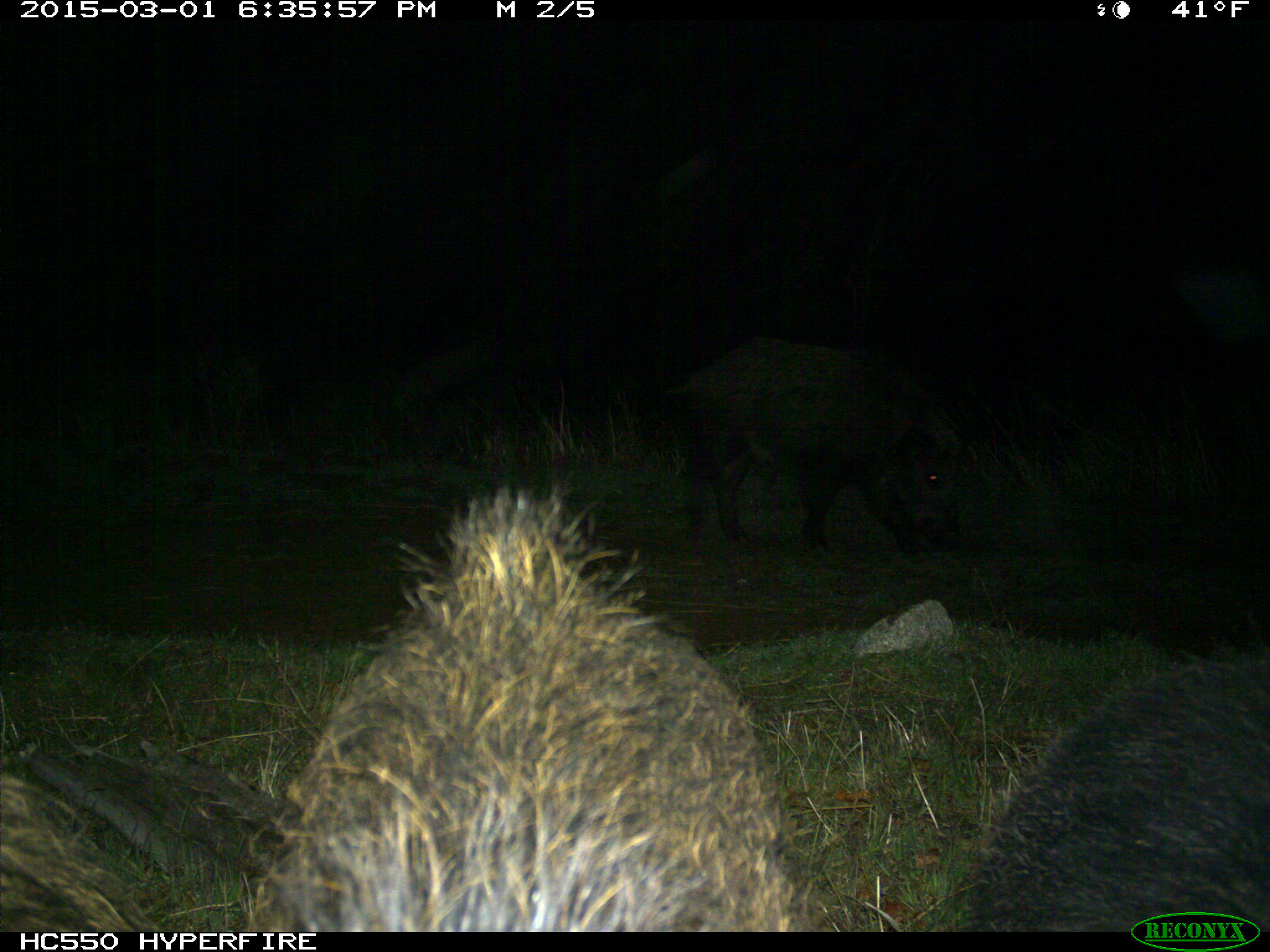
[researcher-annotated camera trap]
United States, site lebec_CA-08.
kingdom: Animalia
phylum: Chordata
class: Mammalia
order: Artiodactyla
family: Suidae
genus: Sus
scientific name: Sus scrofa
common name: wild boar